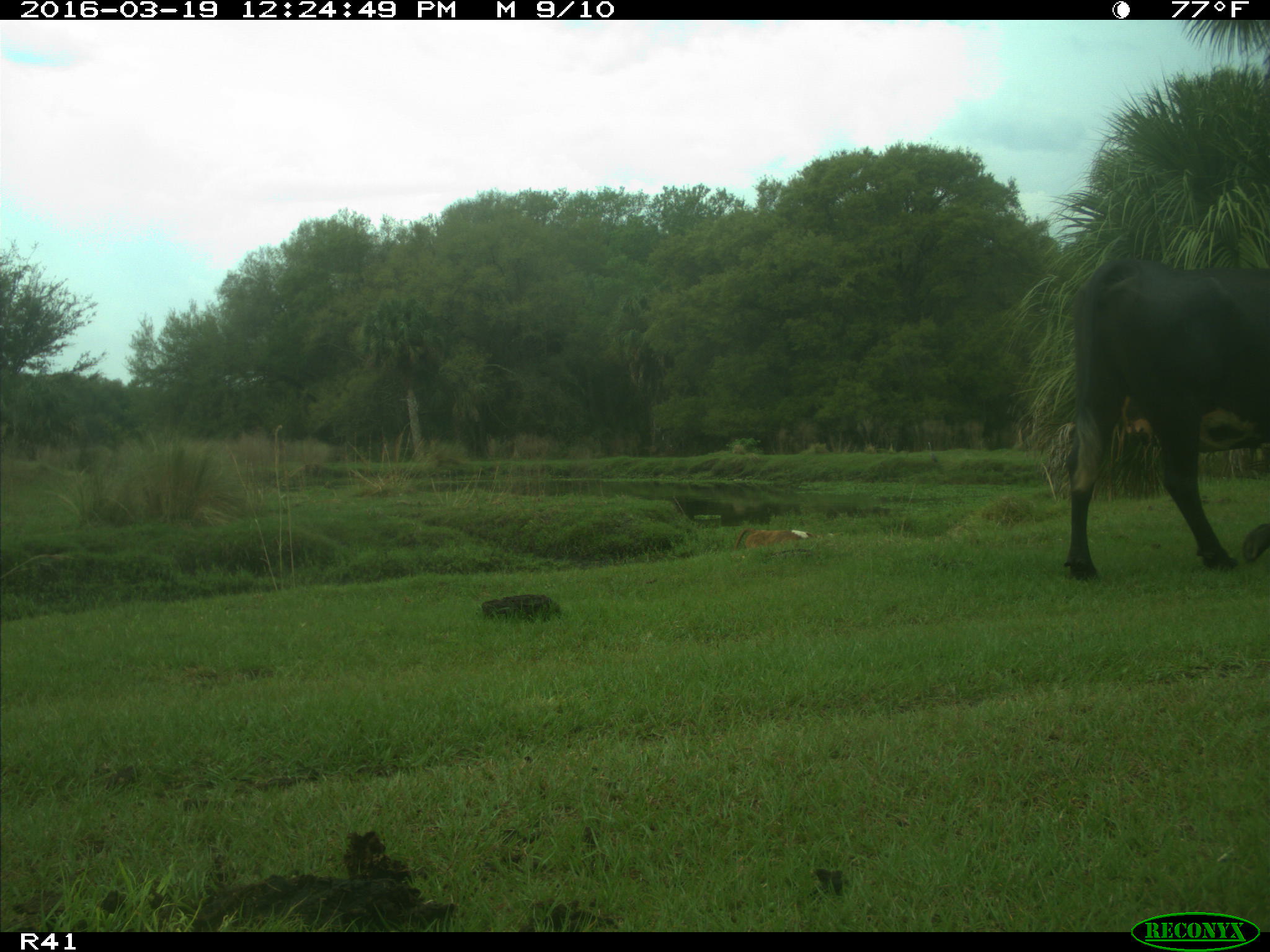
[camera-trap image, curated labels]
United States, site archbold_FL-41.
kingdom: Animalia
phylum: Chordata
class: Mammalia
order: Artiodactyla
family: Bovidae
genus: Bos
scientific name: Bos taurus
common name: domestic cow